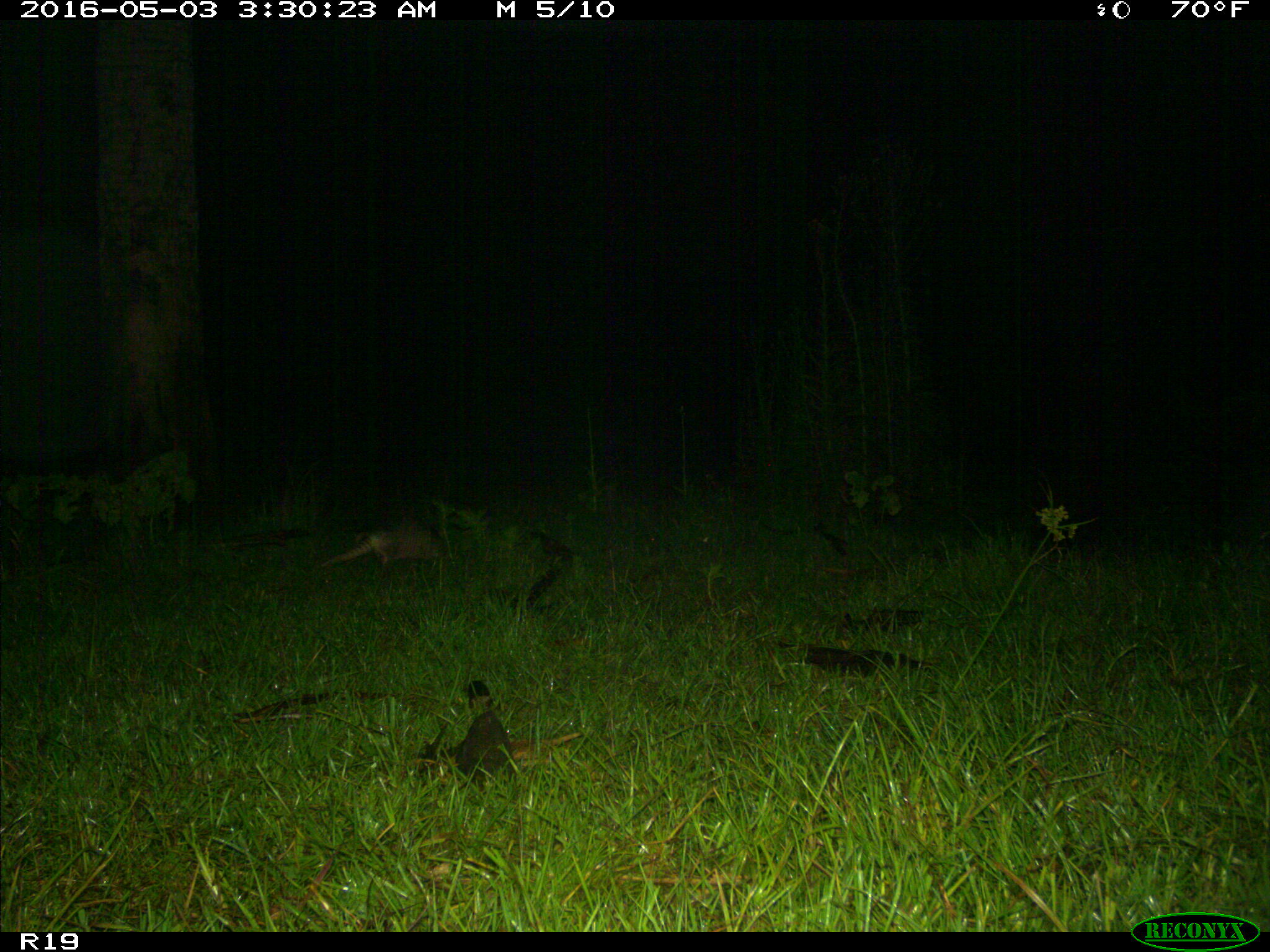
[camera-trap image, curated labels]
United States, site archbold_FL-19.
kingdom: Animalia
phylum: Chordata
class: Mammalia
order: Cingulata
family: Dasypodidae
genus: Dasypus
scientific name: Dasypus novemcinctus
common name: nine-banded armadillo